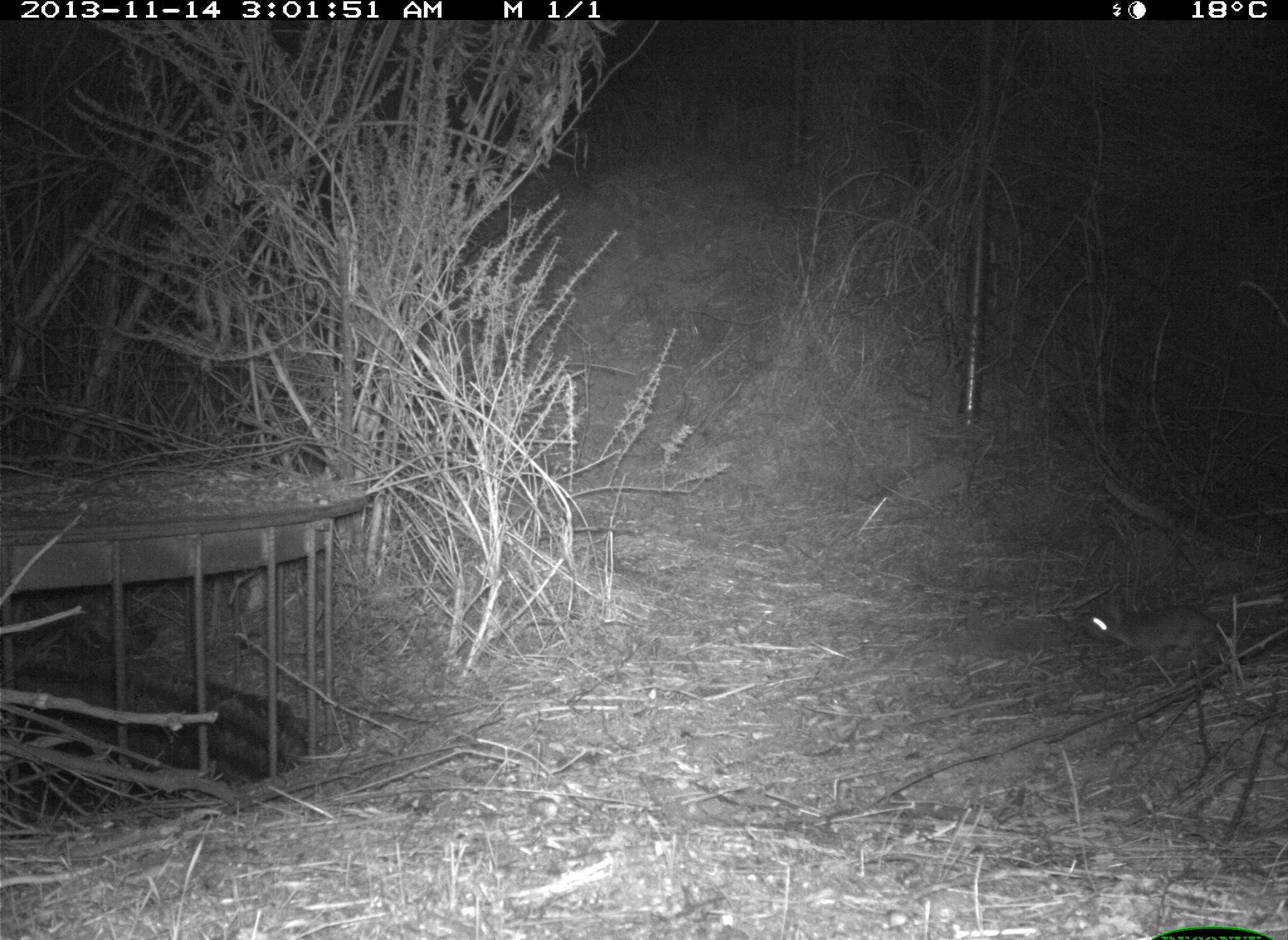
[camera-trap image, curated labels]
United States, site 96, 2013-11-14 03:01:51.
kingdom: Animalia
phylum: Chordata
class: Mammalia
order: Rodentia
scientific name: Rodentia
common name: rodent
Rodent (Rodentia).